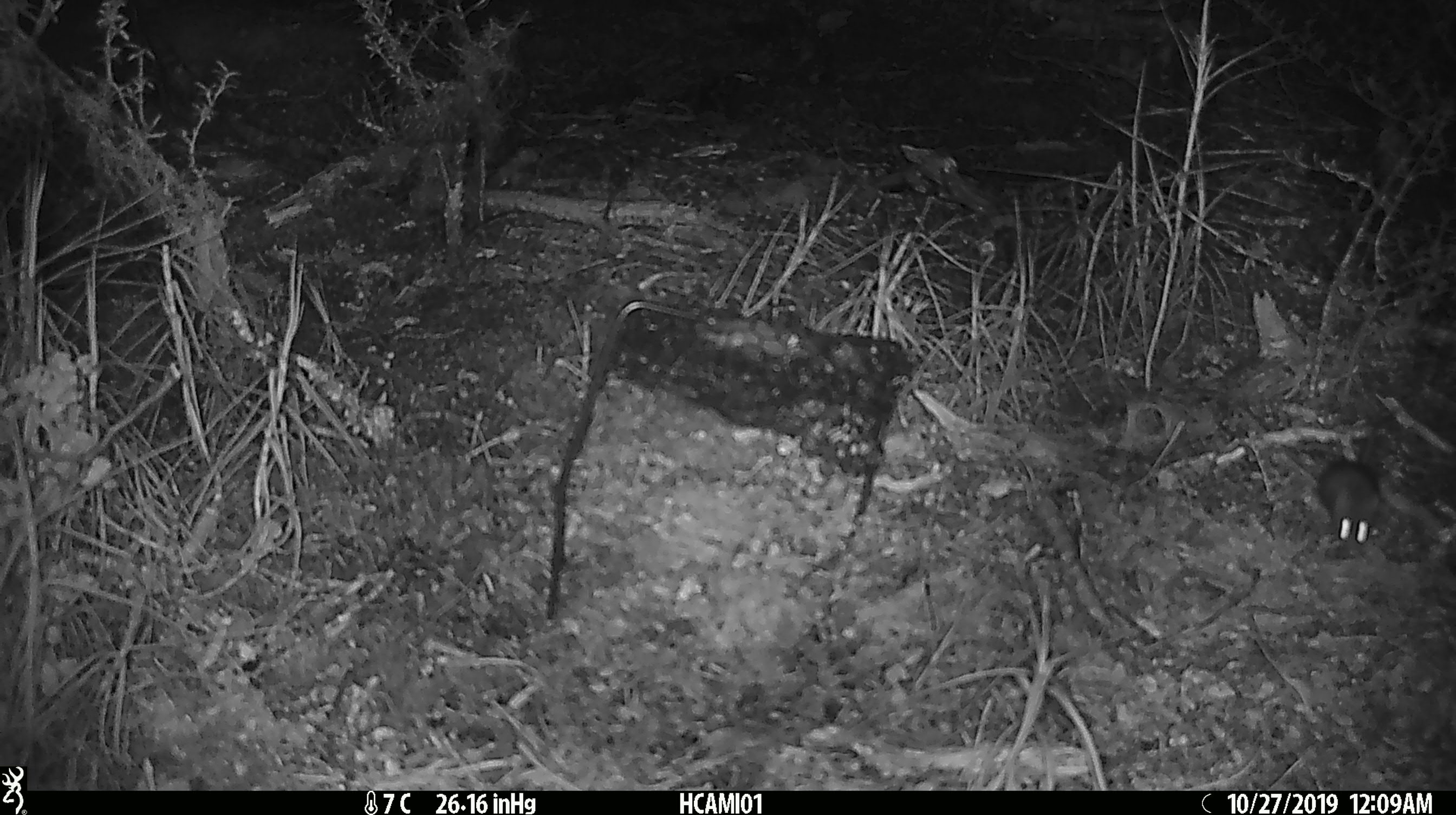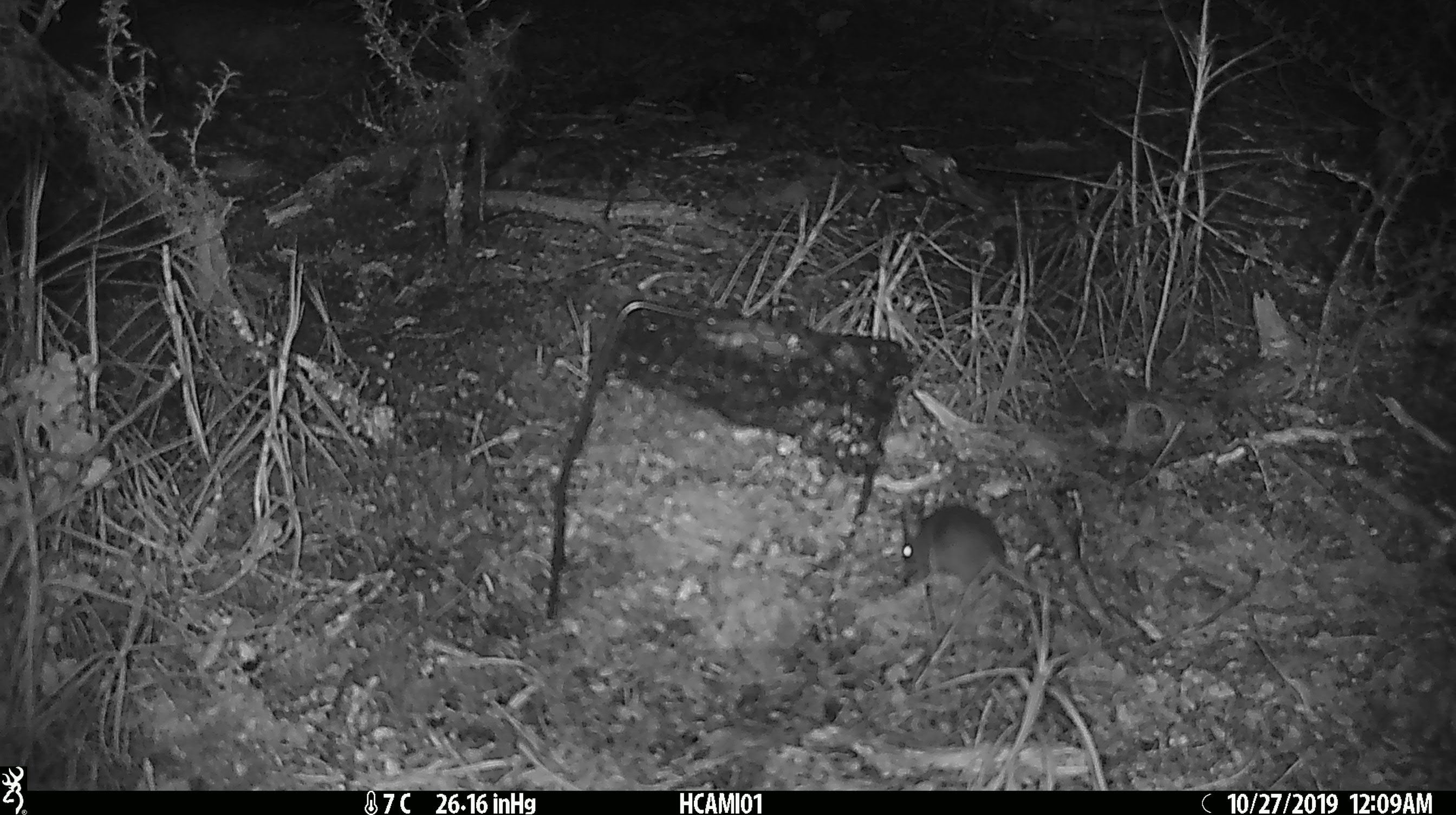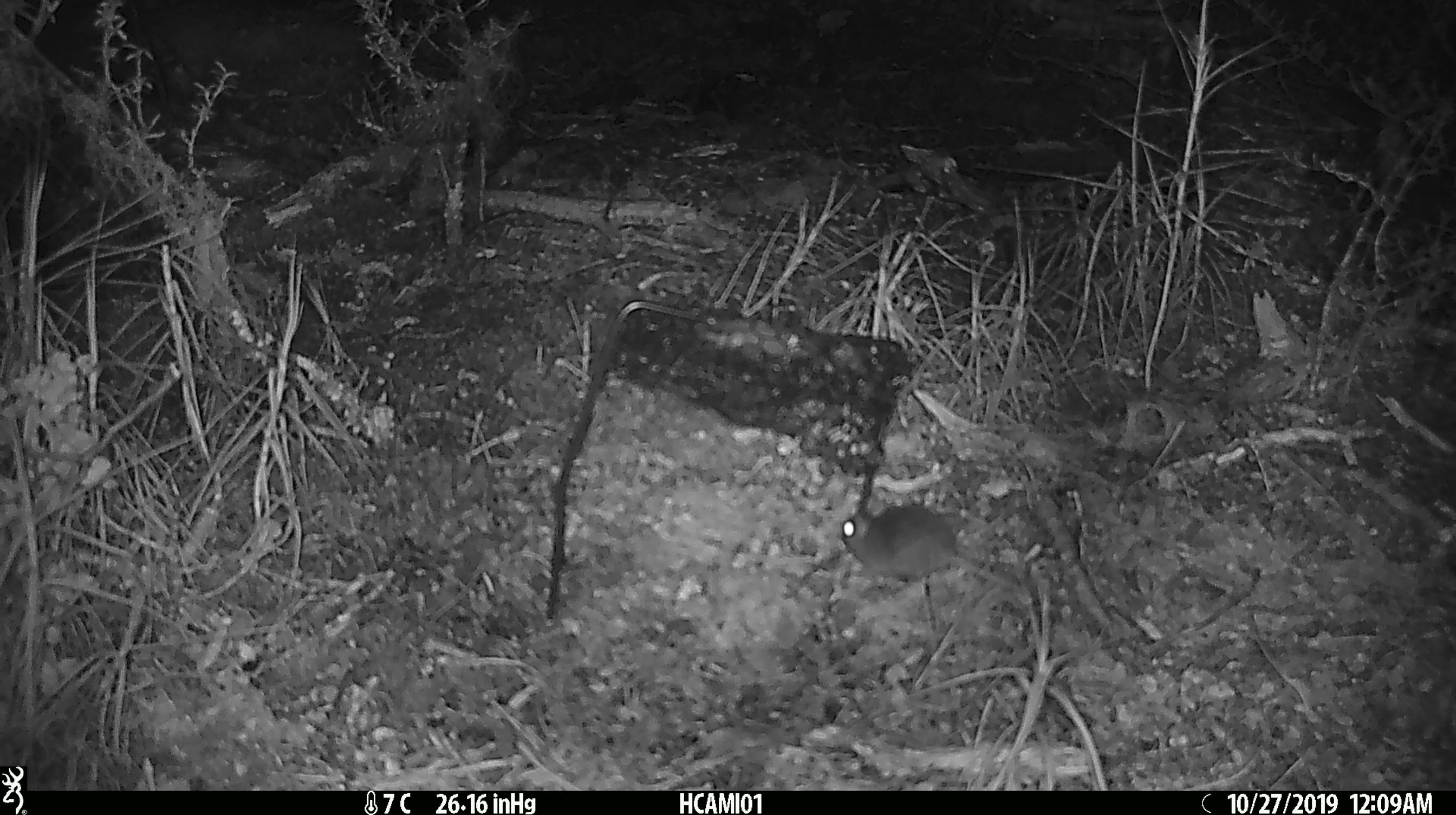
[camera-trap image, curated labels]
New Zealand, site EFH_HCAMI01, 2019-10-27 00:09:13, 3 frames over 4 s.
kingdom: Animalia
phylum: Chordata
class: Mammalia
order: Rodentia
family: Muridae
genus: Mus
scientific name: Mus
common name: mouse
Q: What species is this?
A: Mouse (Mus).